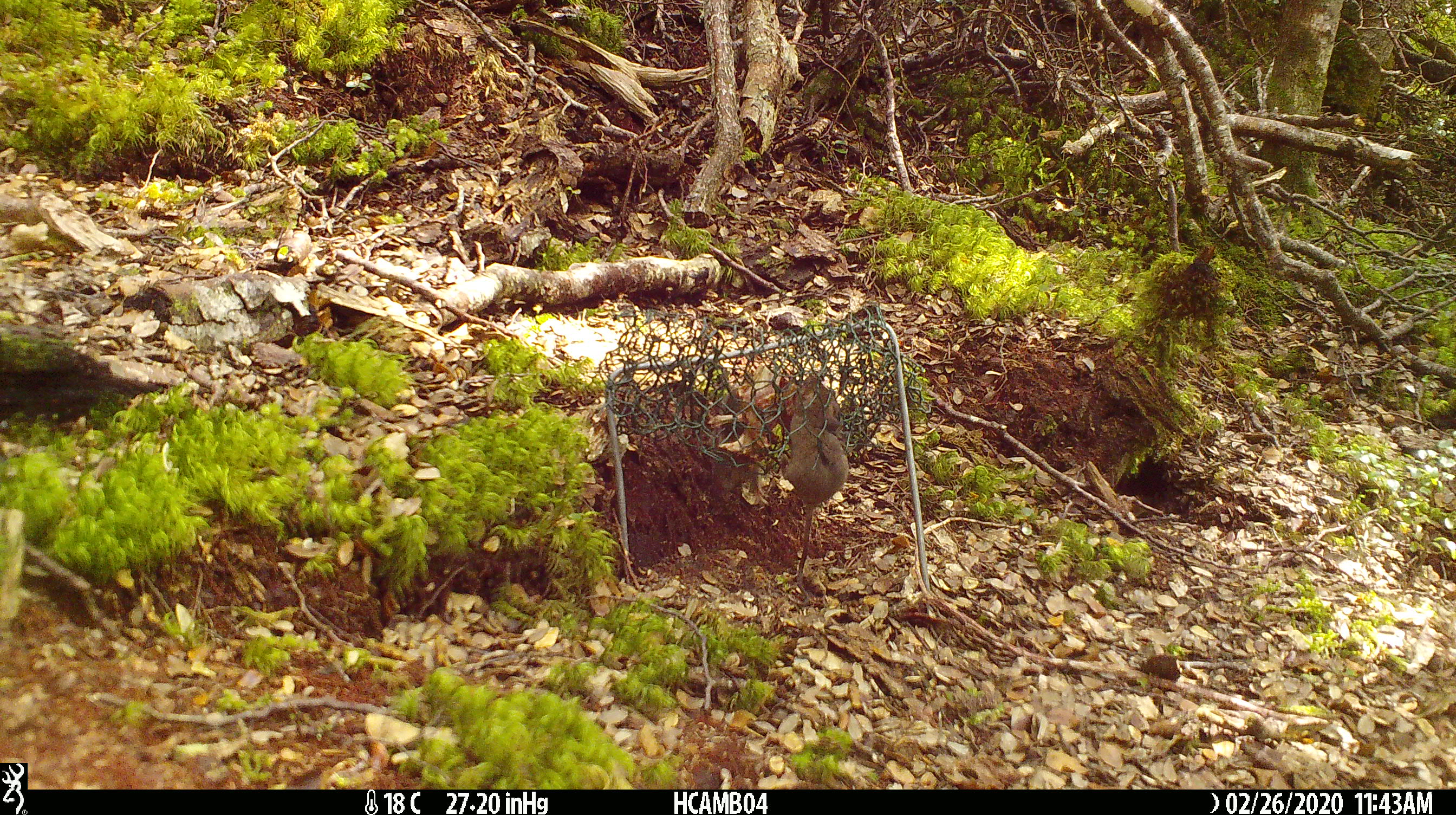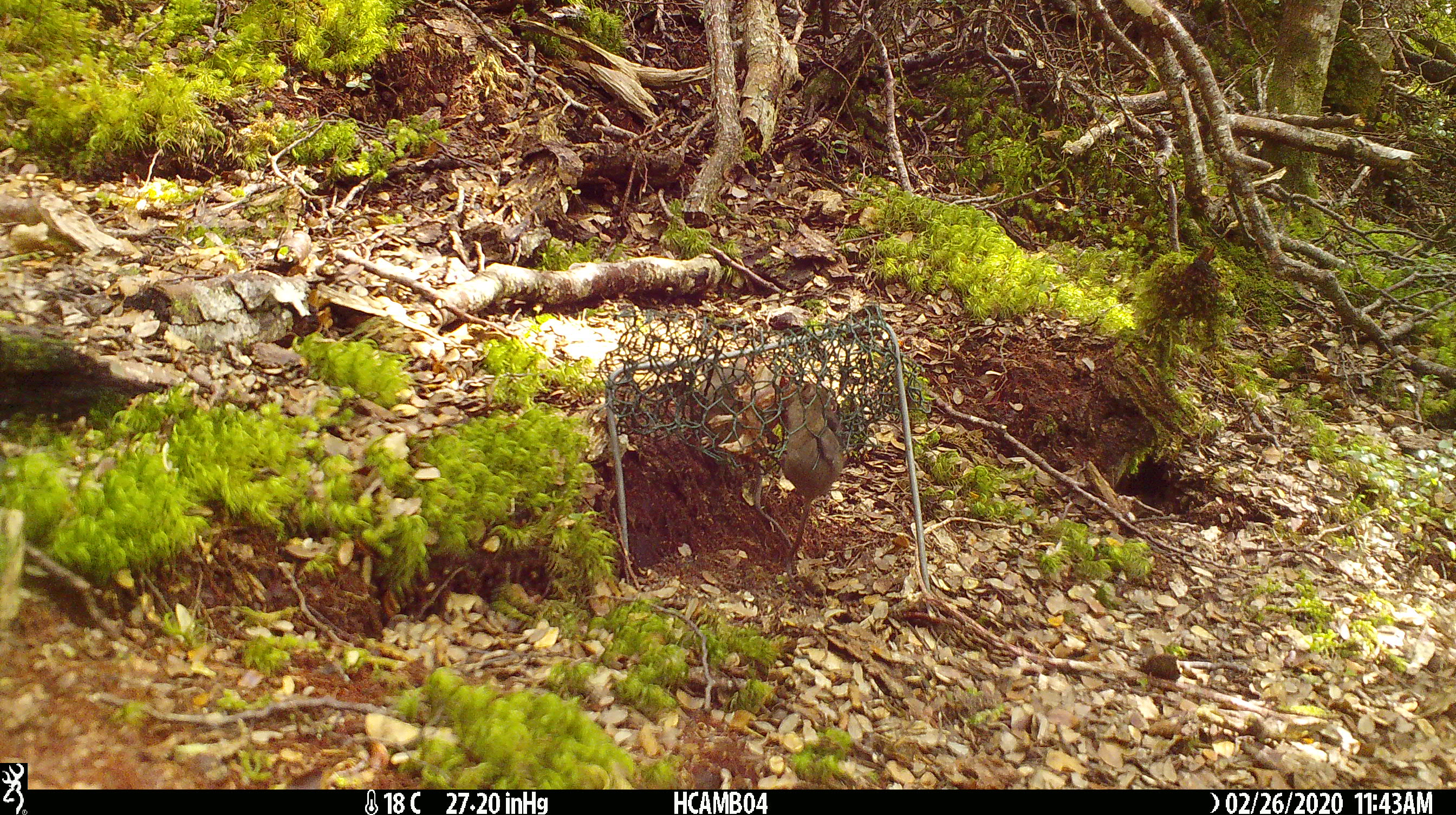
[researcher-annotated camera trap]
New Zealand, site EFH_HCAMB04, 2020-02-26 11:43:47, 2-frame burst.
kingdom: Animalia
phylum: Chordata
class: Mammalia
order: Rodentia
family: Muridae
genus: Mus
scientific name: Mus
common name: mouse